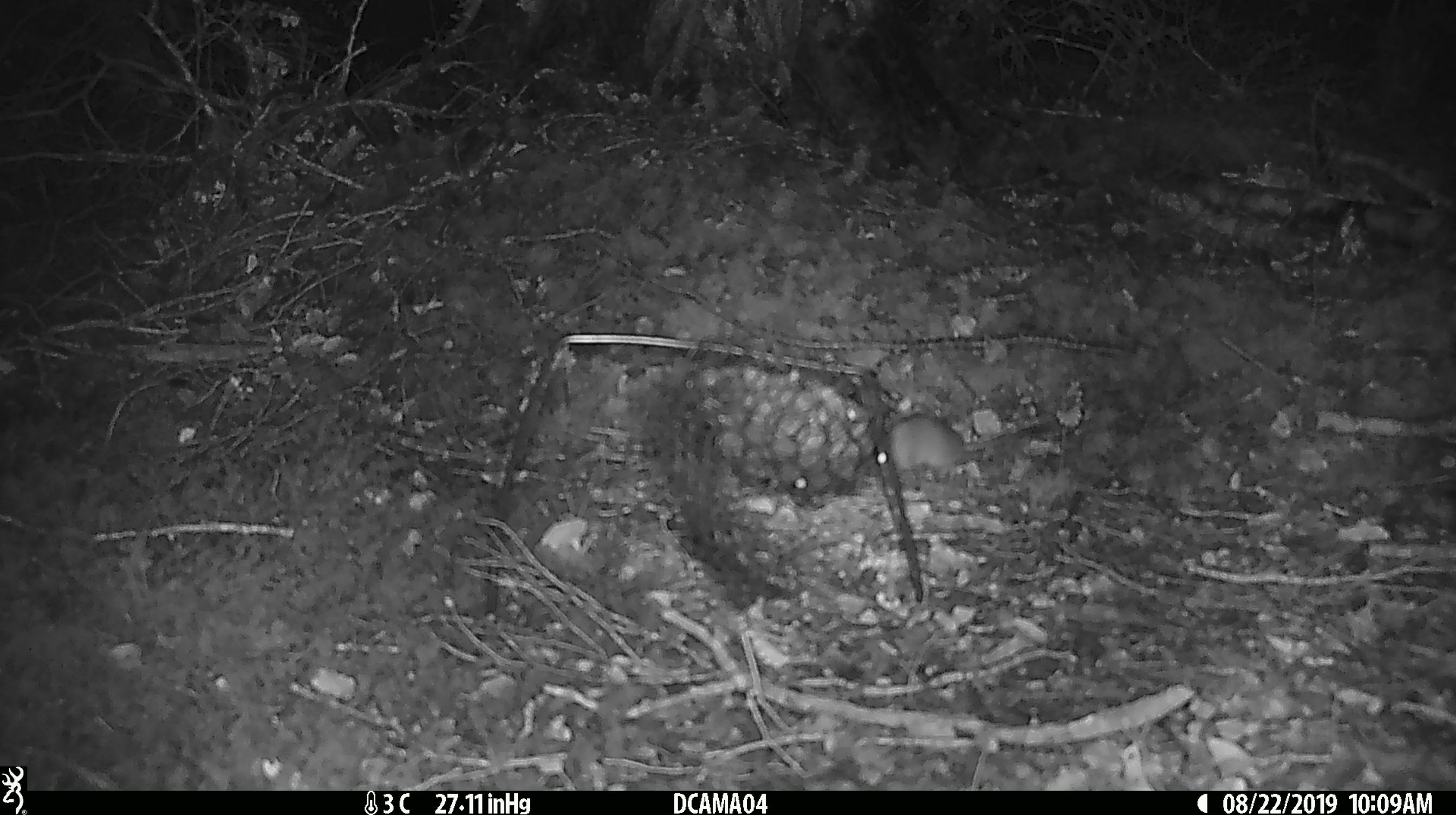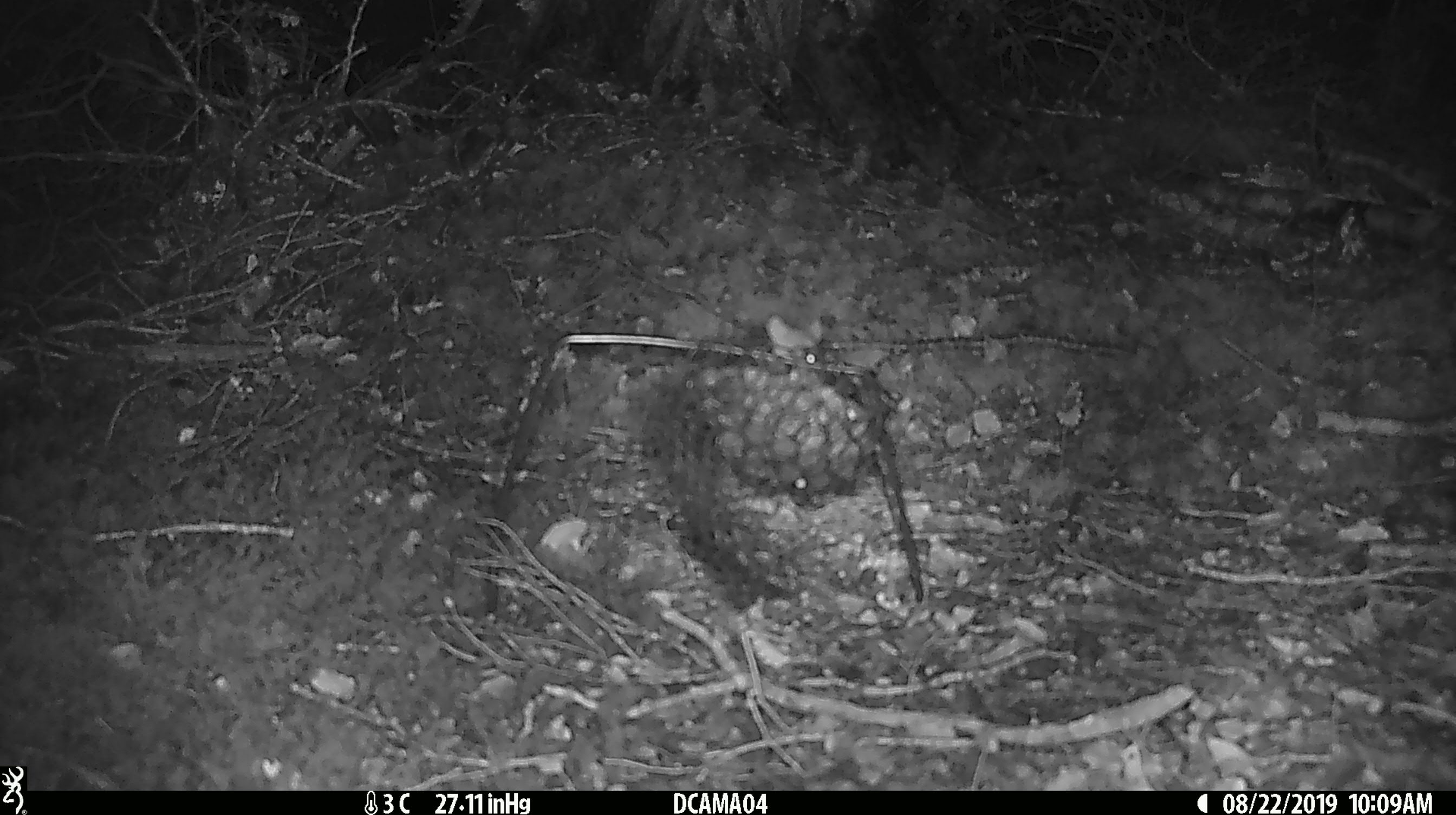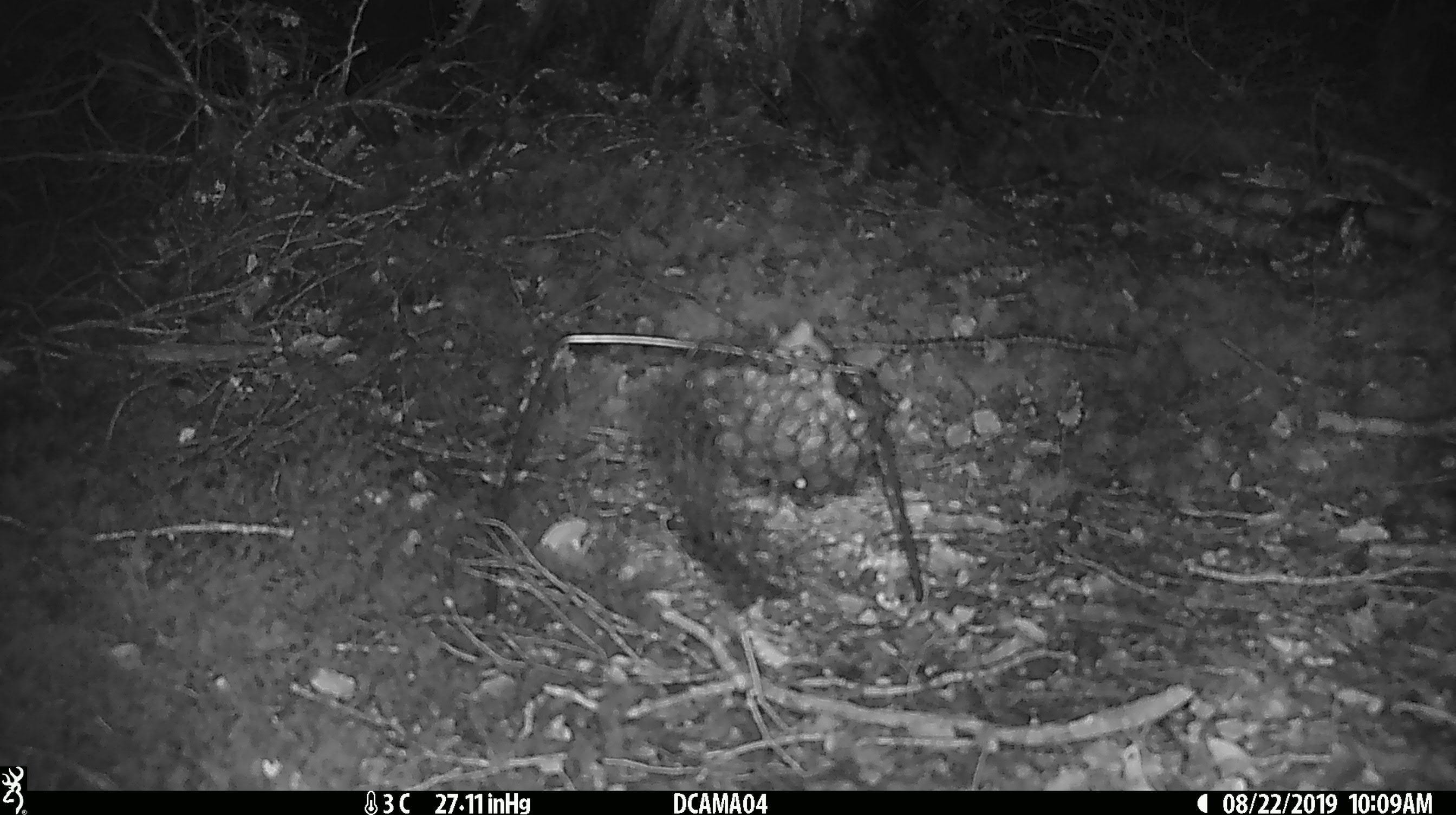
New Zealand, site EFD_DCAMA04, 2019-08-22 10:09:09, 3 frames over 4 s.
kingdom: Animalia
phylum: Chordata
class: Mammalia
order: Rodentia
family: Muridae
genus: Mus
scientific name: Mus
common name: mouse